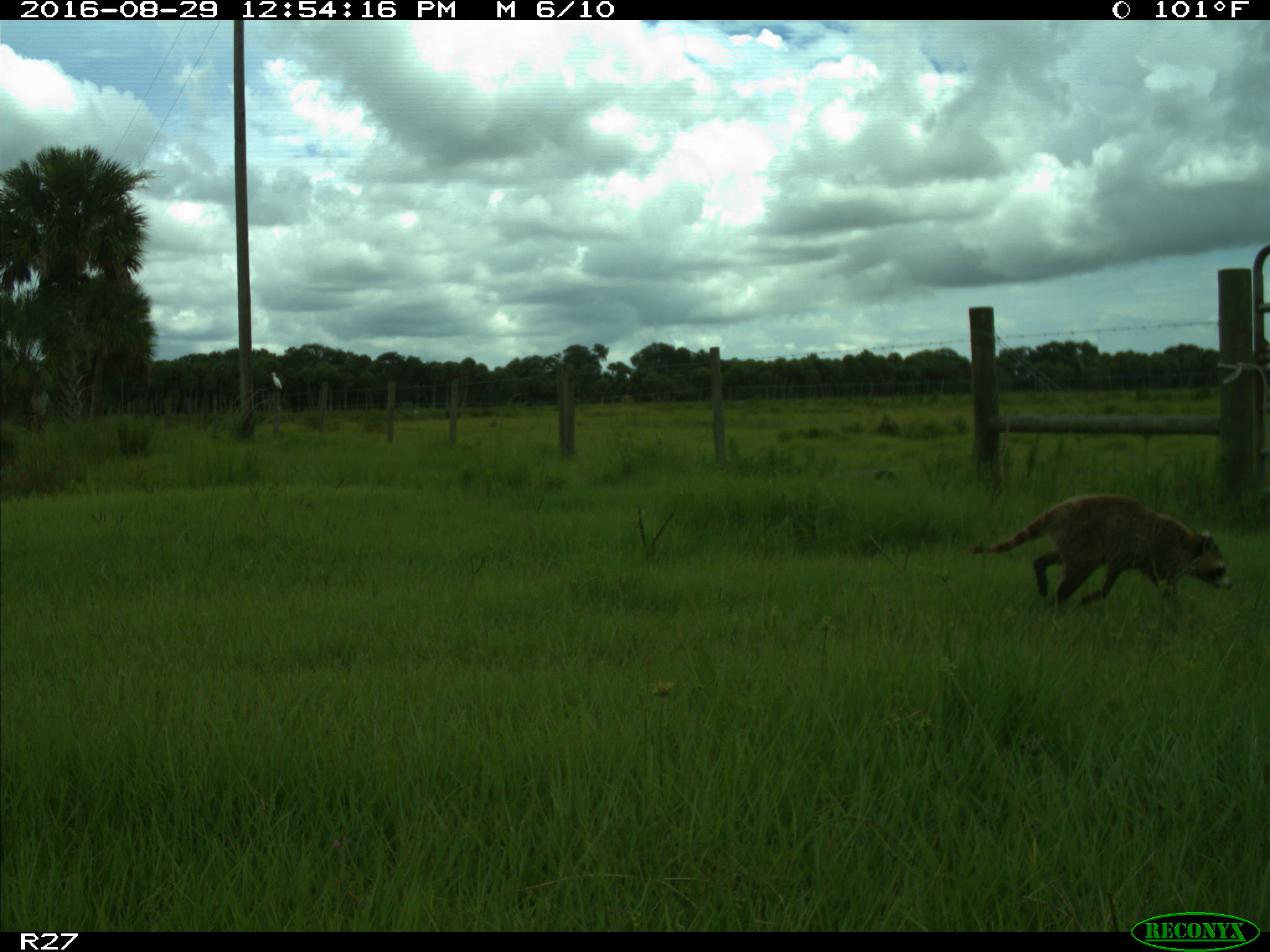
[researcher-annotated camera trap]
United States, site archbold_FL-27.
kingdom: Animalia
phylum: Chordata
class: Mammalia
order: Carnivora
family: Procyonidae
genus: Procyon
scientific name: Procyon lotor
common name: common raccoon